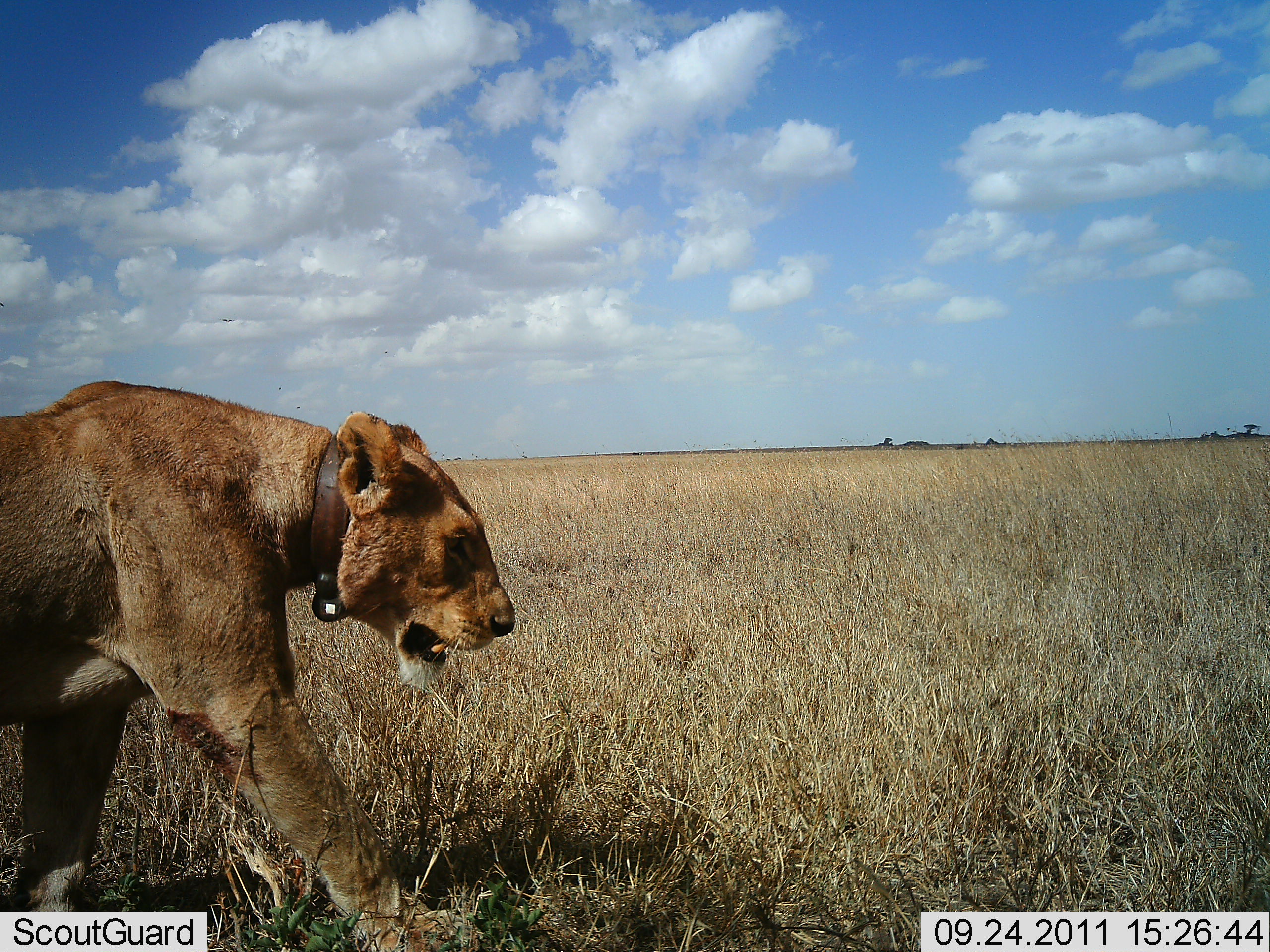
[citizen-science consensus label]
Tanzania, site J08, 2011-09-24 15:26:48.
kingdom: Animalia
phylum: Chordata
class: Mammalia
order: Carnivora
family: Felidae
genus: Panthera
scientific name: Panthera leo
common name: lion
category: lionfemale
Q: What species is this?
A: Lionfemale (lion) (Panthera leo).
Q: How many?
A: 1.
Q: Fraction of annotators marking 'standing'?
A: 14%.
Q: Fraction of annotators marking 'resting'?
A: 0%.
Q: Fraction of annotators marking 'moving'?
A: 86%.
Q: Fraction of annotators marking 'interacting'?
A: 0%.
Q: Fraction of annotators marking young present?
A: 0%.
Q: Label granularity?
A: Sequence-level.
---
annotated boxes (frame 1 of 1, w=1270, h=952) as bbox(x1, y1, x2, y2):
animal: bbox(0, 378, 517, 952)